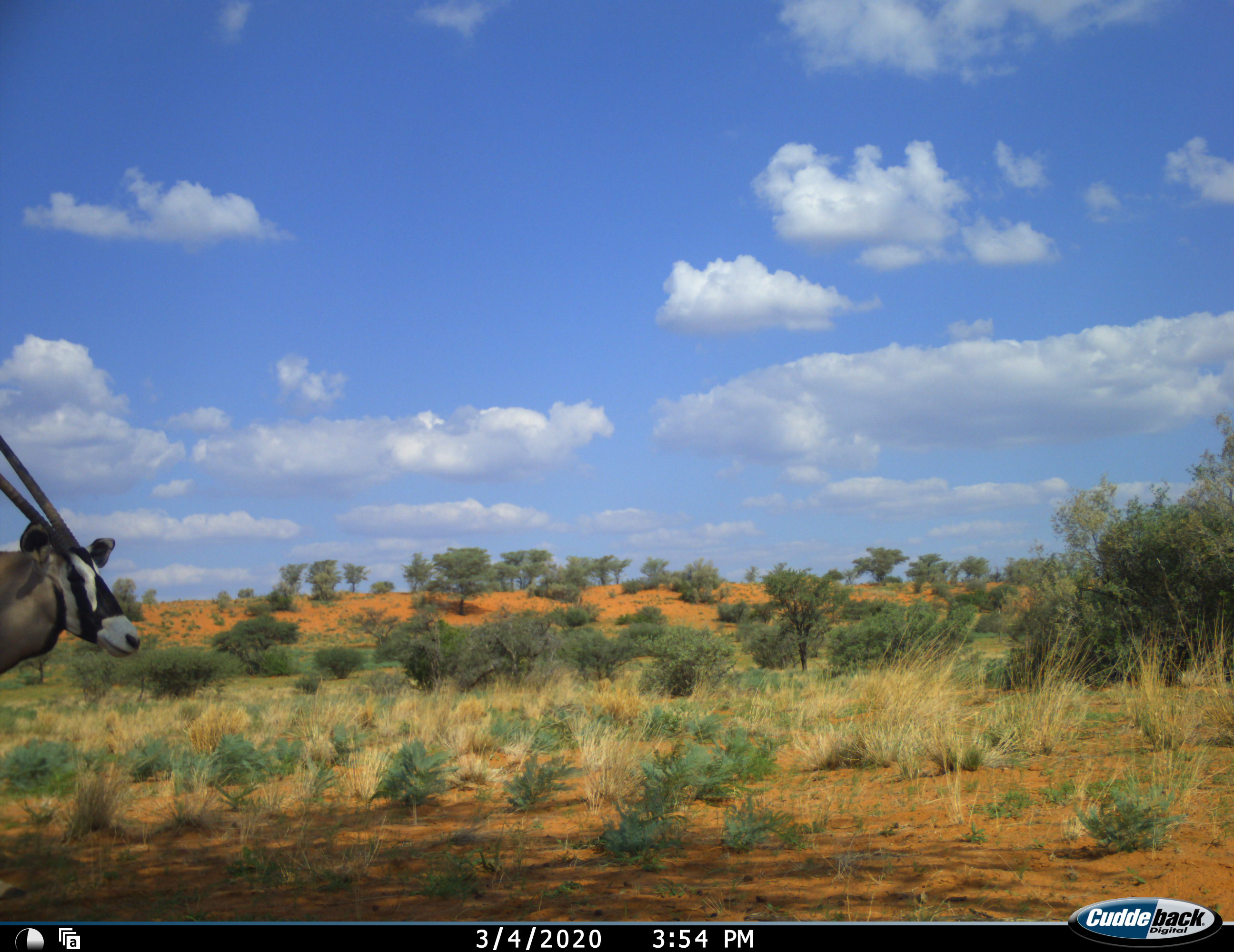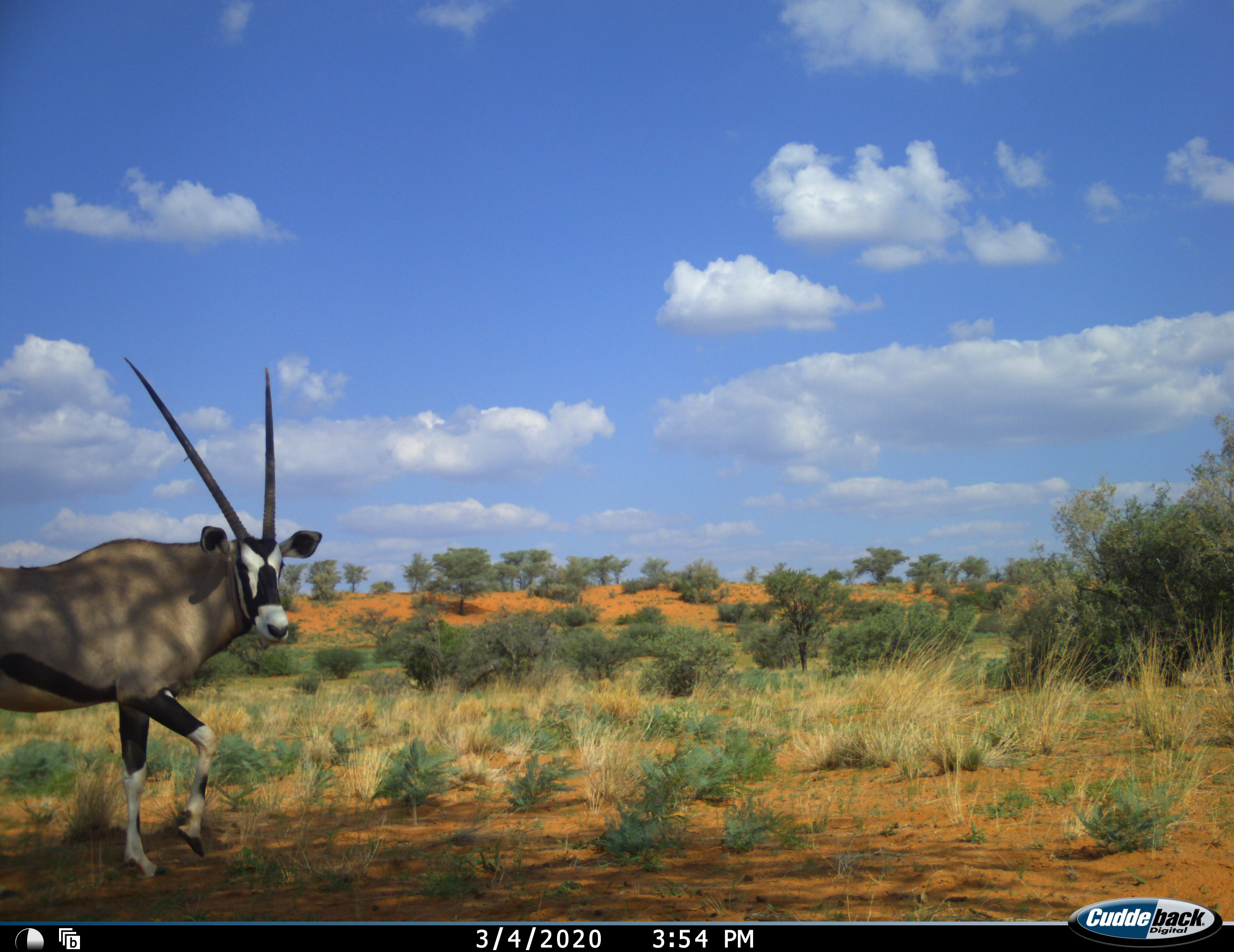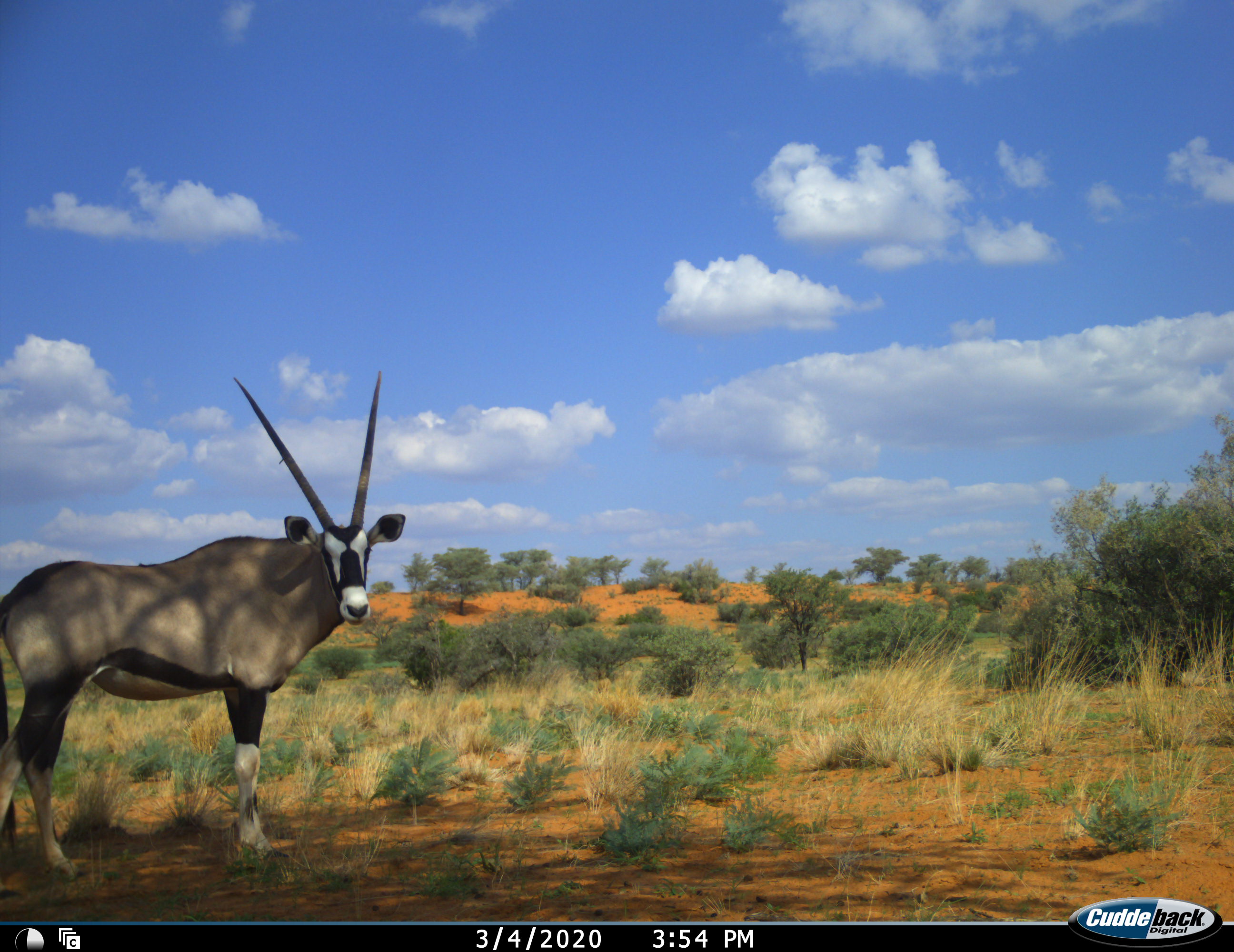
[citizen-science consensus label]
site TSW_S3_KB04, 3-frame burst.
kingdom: Animalia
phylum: Chordata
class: Mammalia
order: Artiodactyla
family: Bovidae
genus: Oryx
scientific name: Oryx gazella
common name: gemsbok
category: oryx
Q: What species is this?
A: Oryx (gemsbok) (Oryx gazella).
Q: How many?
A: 1.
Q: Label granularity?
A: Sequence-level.